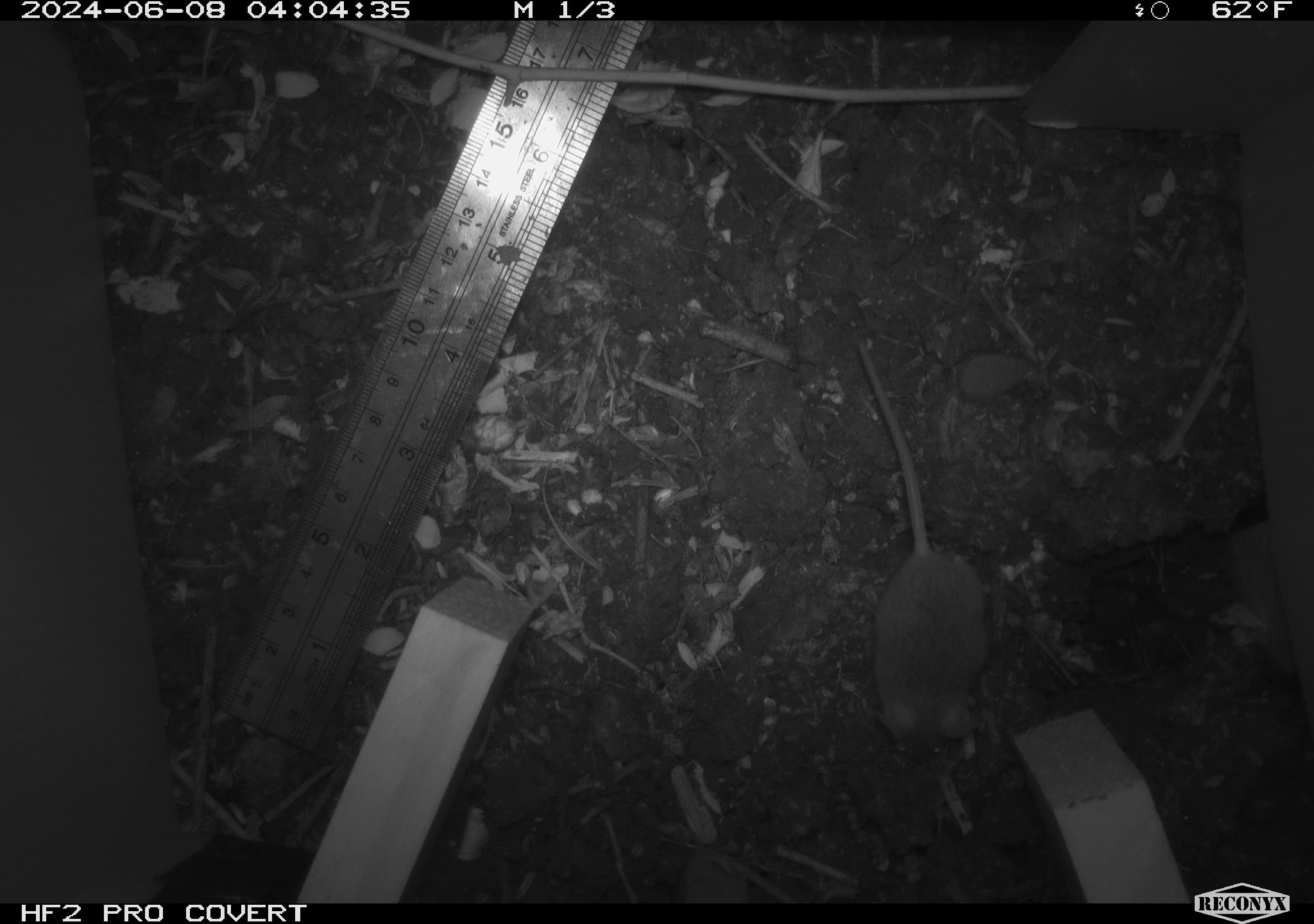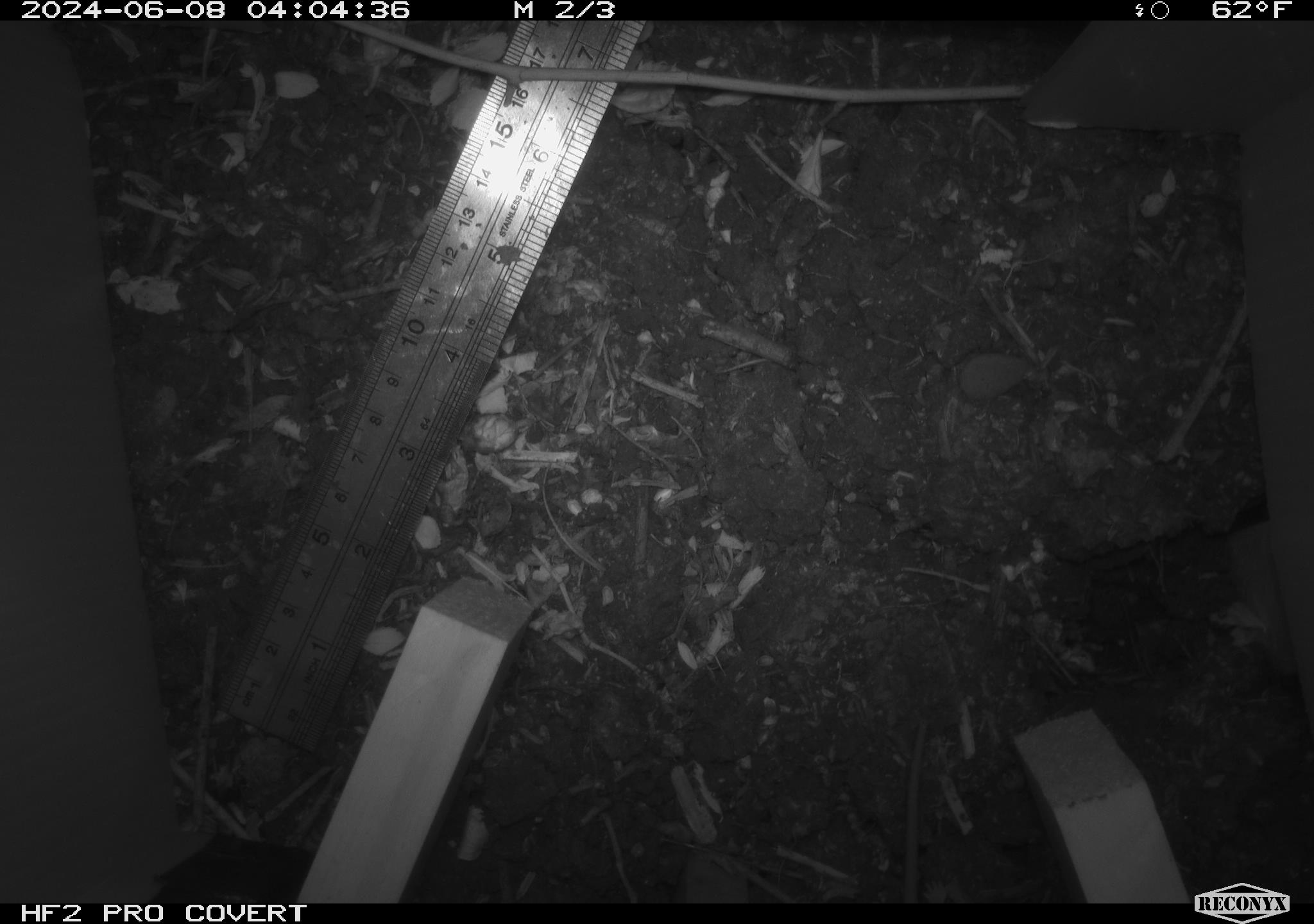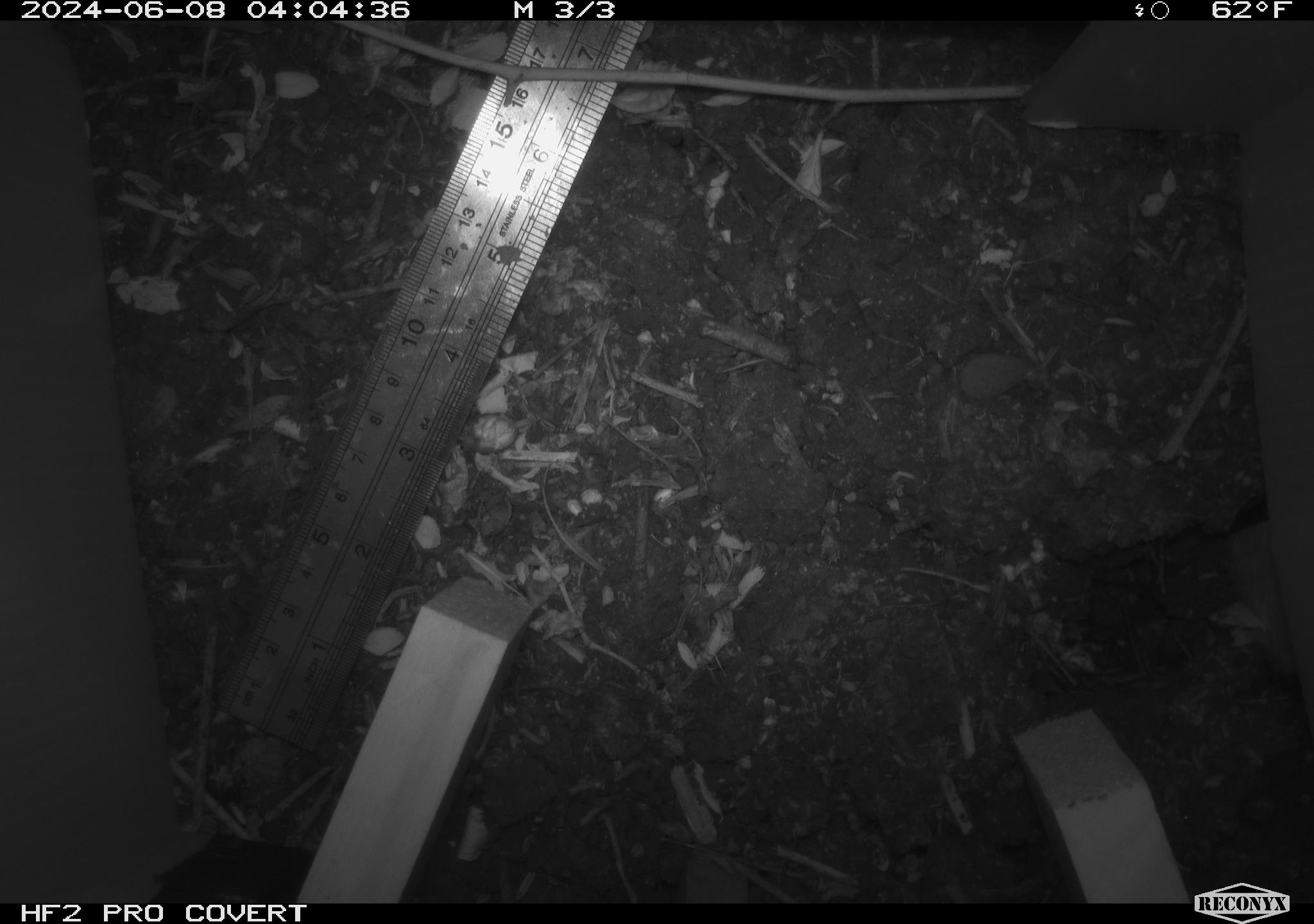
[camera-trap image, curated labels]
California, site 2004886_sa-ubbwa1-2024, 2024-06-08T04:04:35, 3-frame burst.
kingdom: Animalia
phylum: Chordata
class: Mammalia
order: Rodentia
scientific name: Rodentia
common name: mouse species